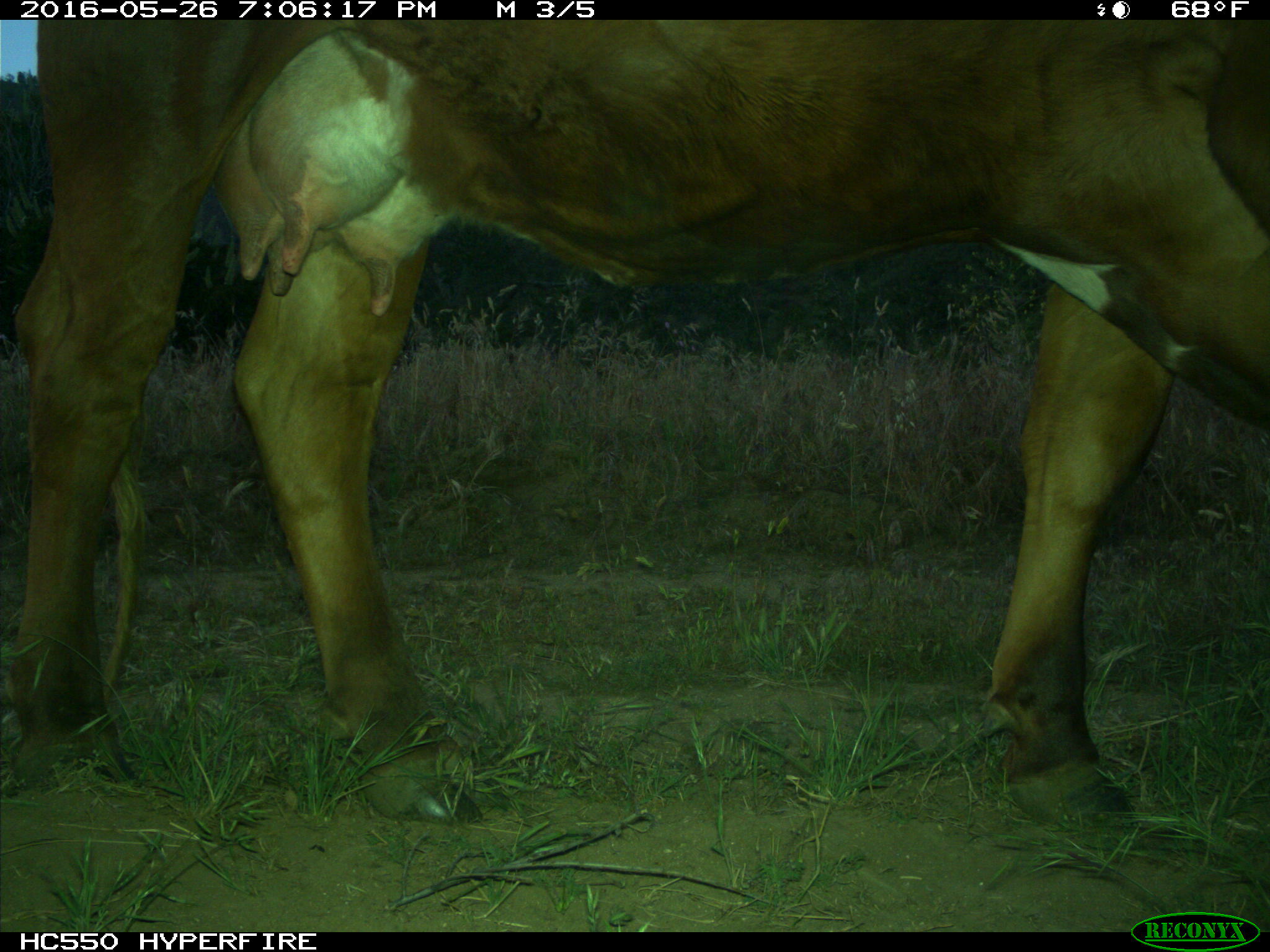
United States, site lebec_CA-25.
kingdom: Animalia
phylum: Chordata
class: Mammalia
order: Artiodactyla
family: Bovidae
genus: Bos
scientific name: Bos taurus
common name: domestic cow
Bos taurus (domestic cow).